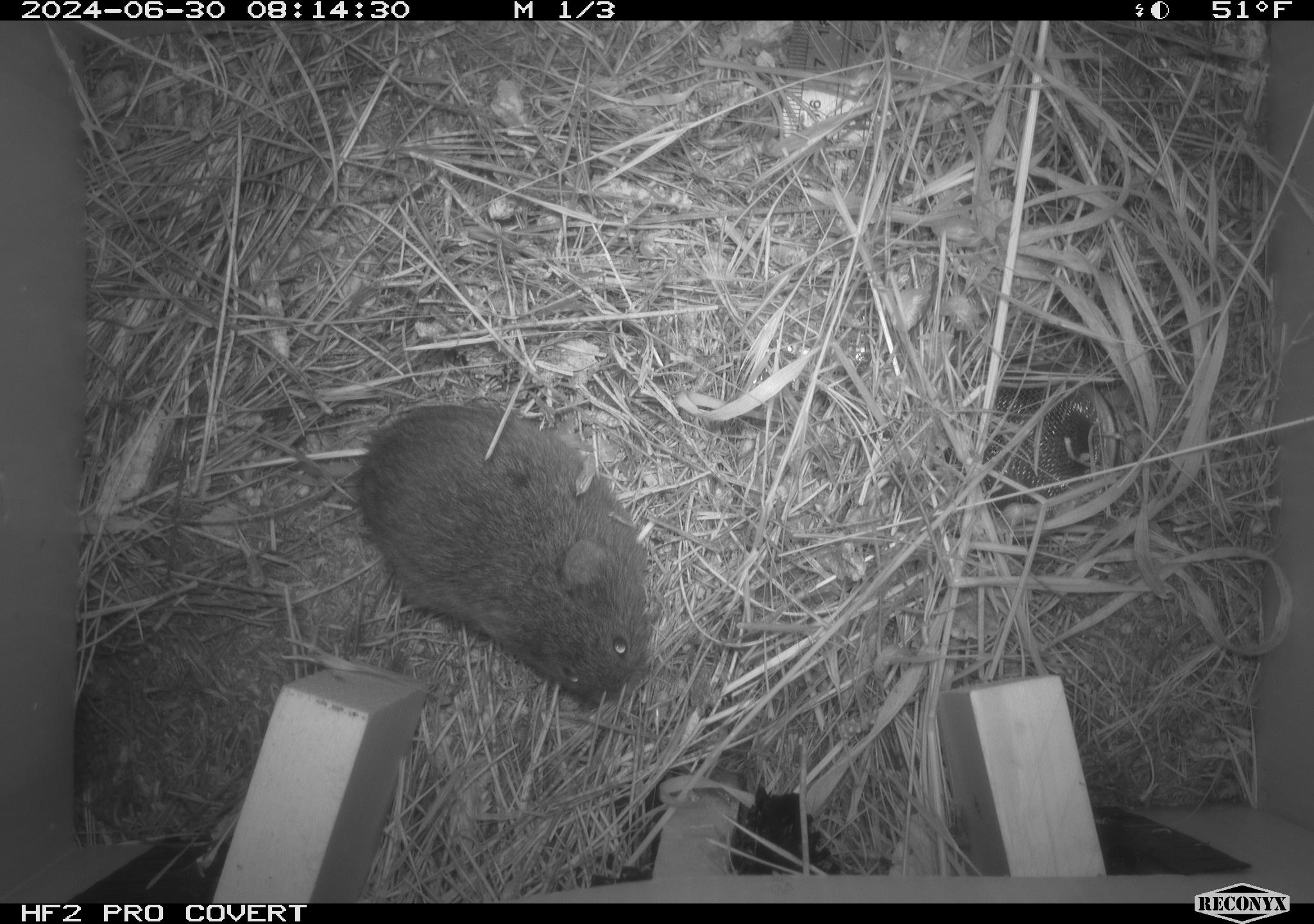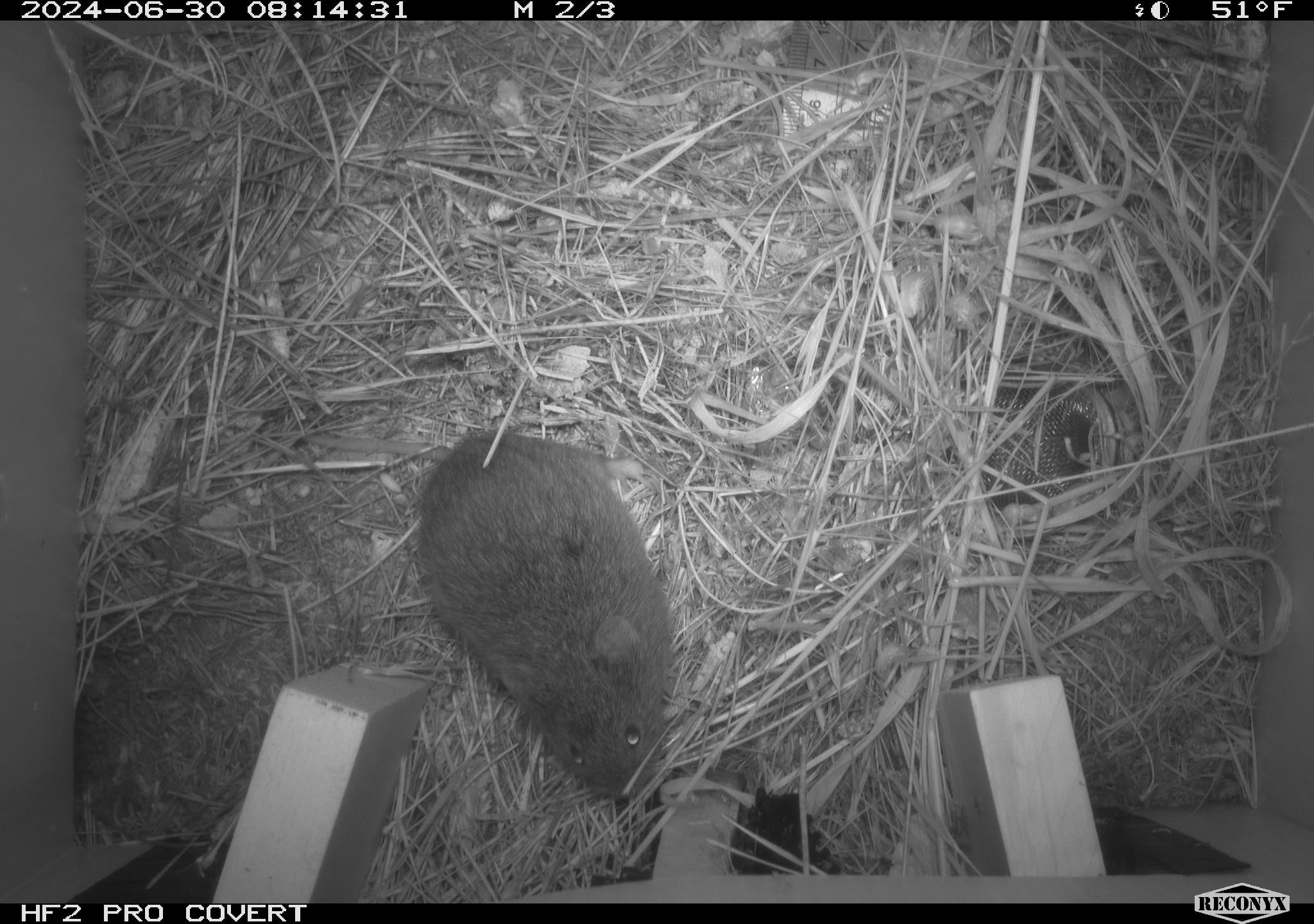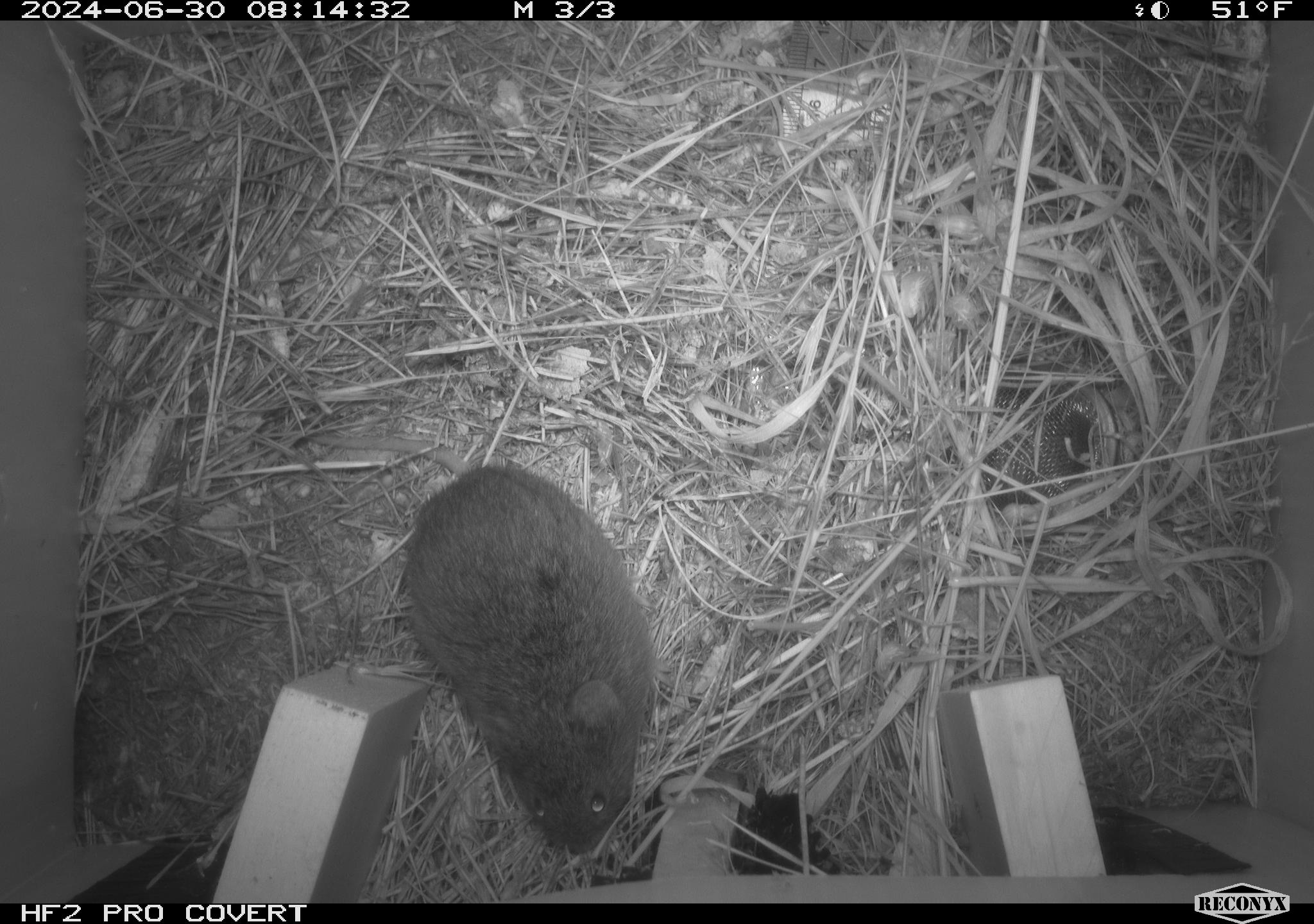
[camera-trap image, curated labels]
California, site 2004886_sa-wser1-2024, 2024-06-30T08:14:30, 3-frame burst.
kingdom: Animalia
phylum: Chordata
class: Mammalia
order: Rodentia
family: Cricetidae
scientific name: Arvicolinae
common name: voles, lemmings, and muskrats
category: arvicolinae subfamily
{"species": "arvicolinae subfamily (voles, lemmings, and muskrats) (Arvicolinae)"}